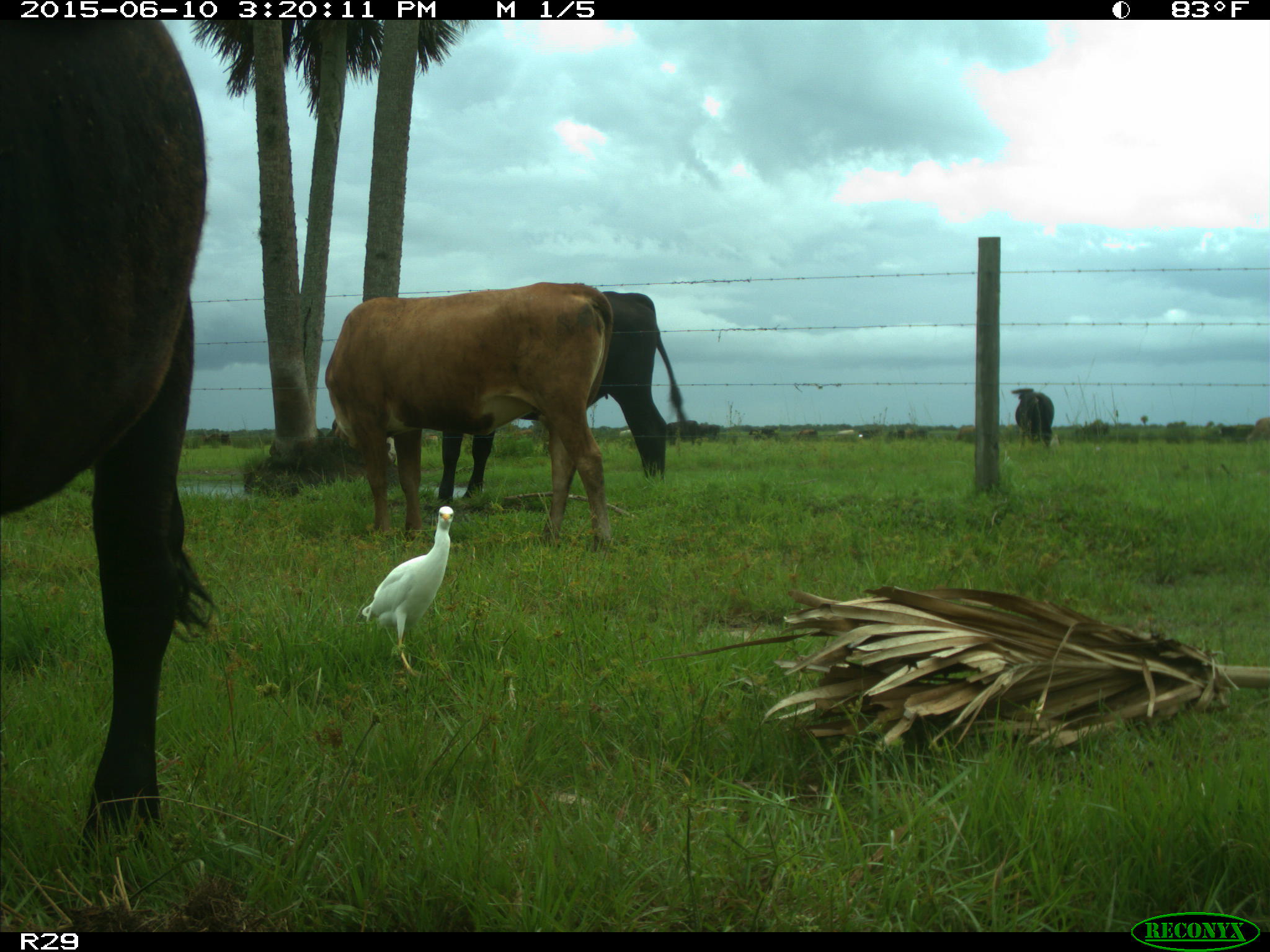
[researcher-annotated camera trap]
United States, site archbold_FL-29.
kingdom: Animalia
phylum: Chordata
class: Mammalia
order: Artiodactyla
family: Bovidae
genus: Bos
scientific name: Bos taurus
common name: domestic cow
Bos taurus (domestic cow).